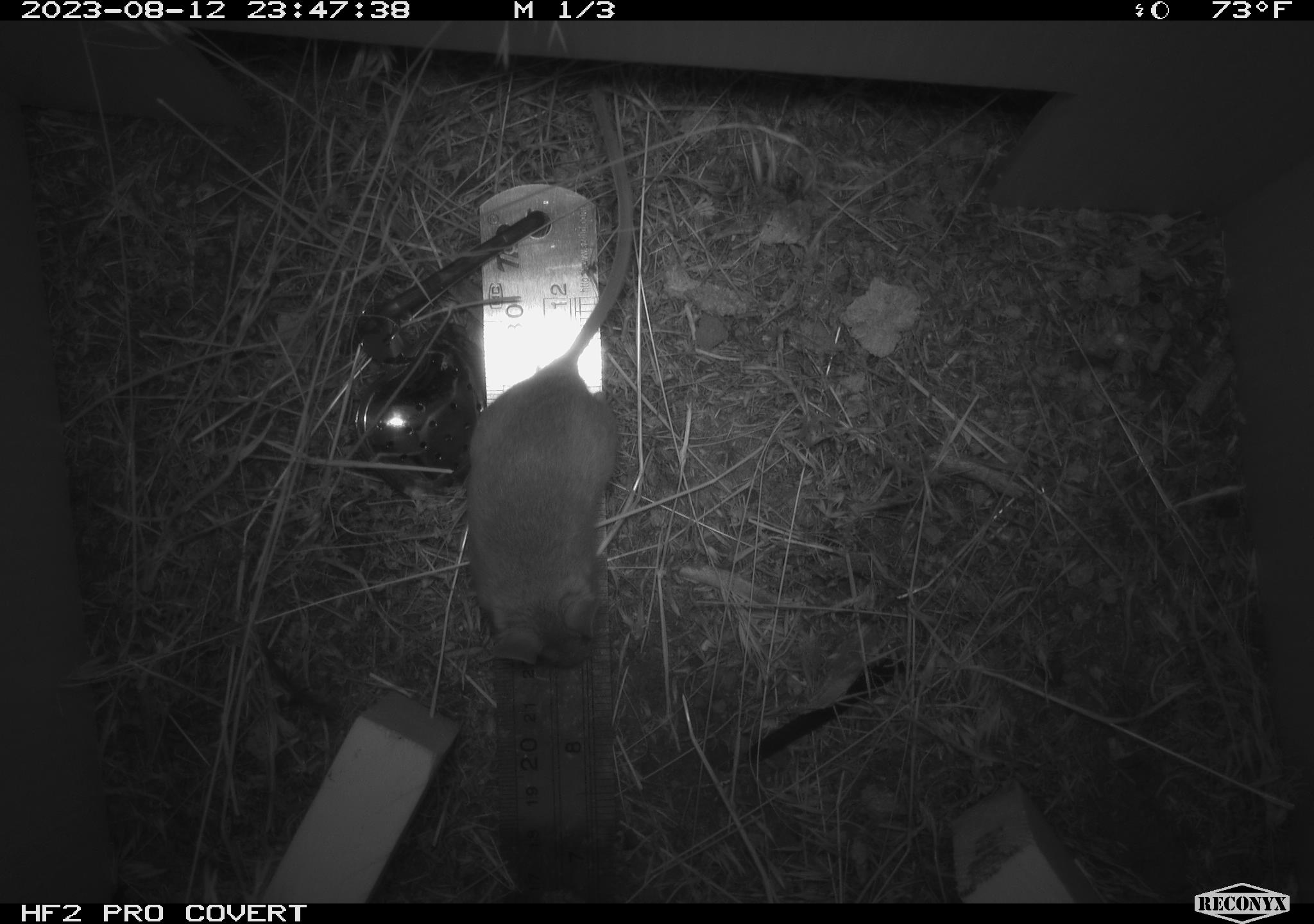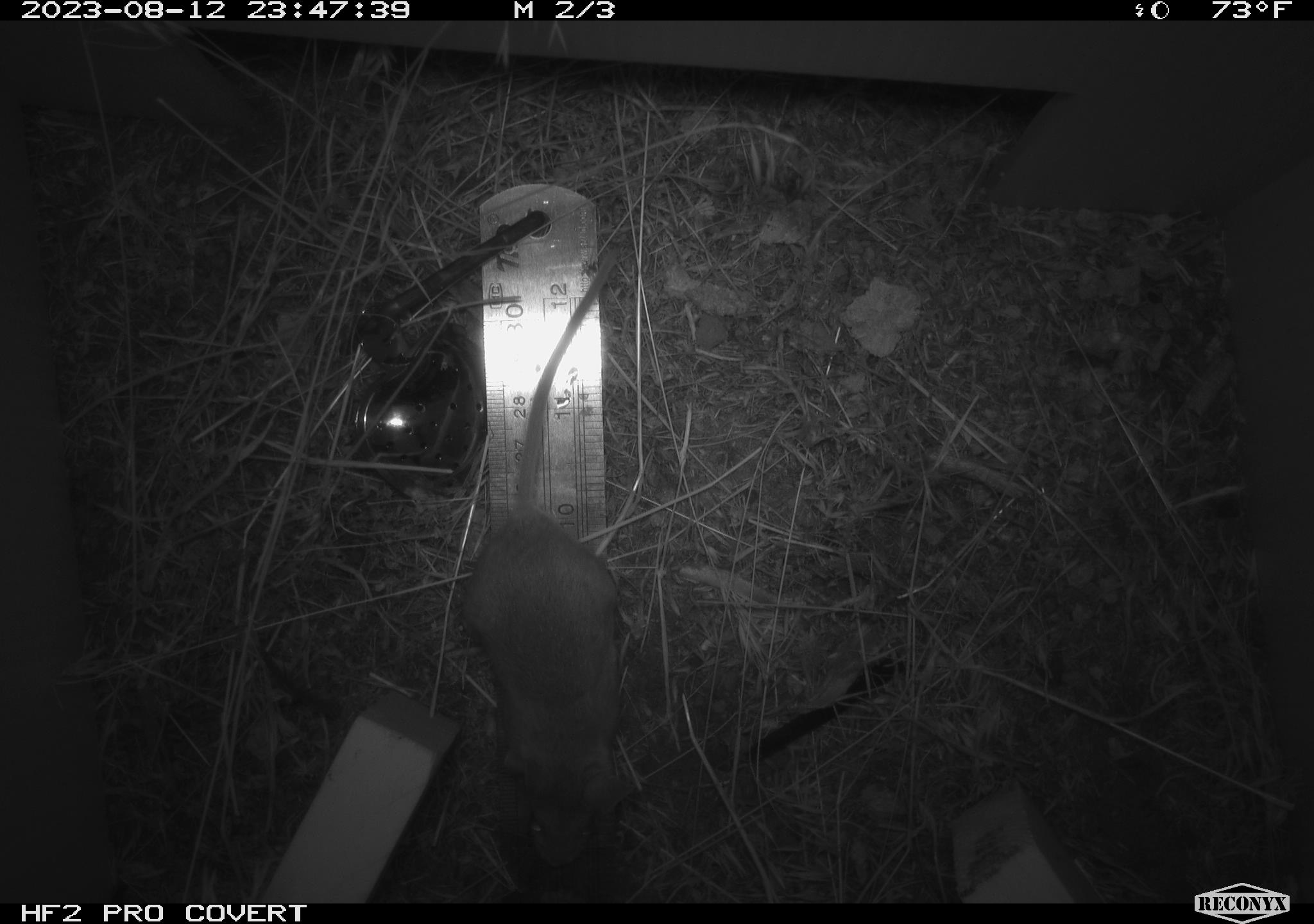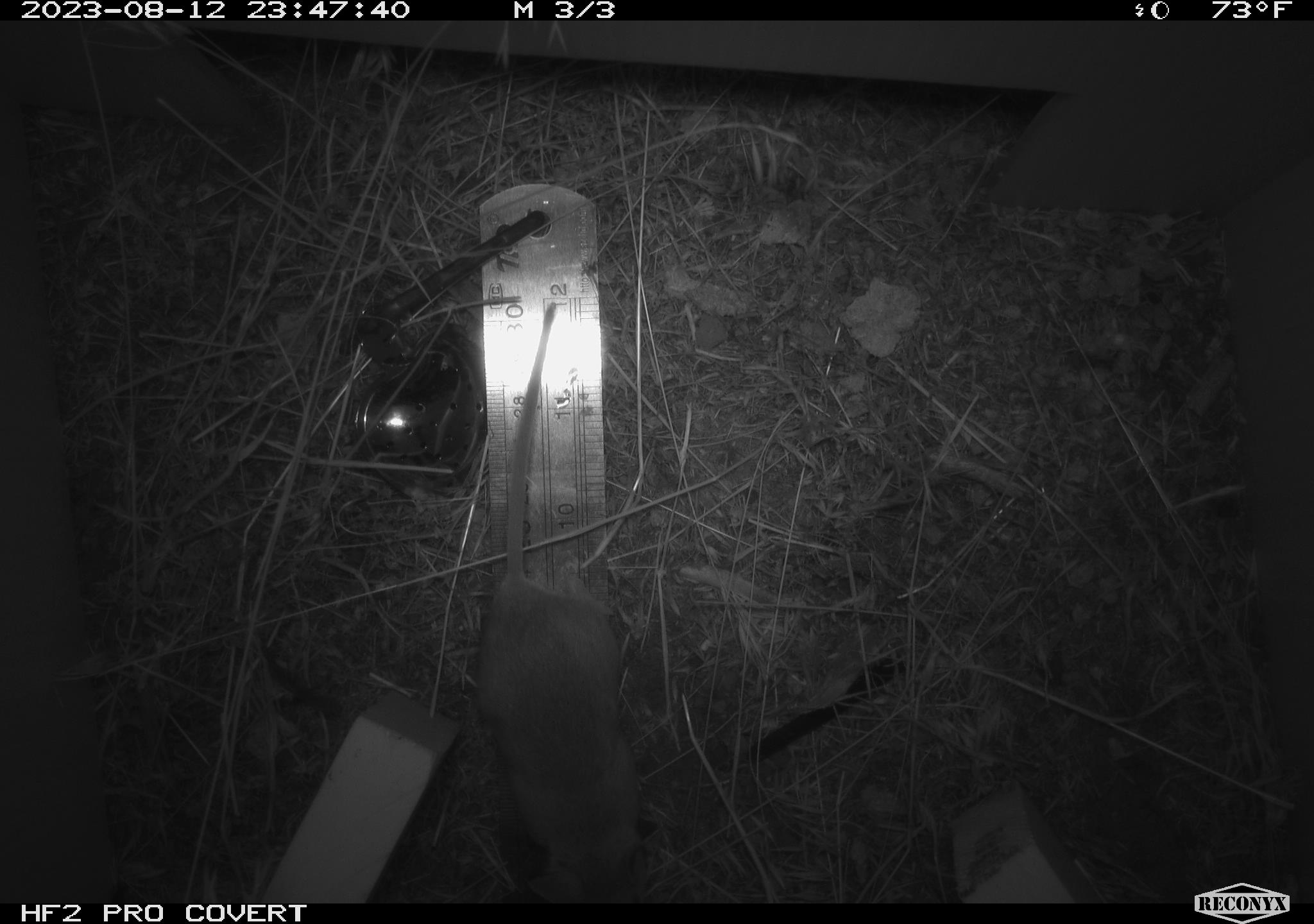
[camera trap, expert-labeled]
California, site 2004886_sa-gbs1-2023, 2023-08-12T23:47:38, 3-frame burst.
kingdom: Animalia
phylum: Chordata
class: Mammalia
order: Rodentia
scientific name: Rodentia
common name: mouse species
Mouse species (Rodentia).